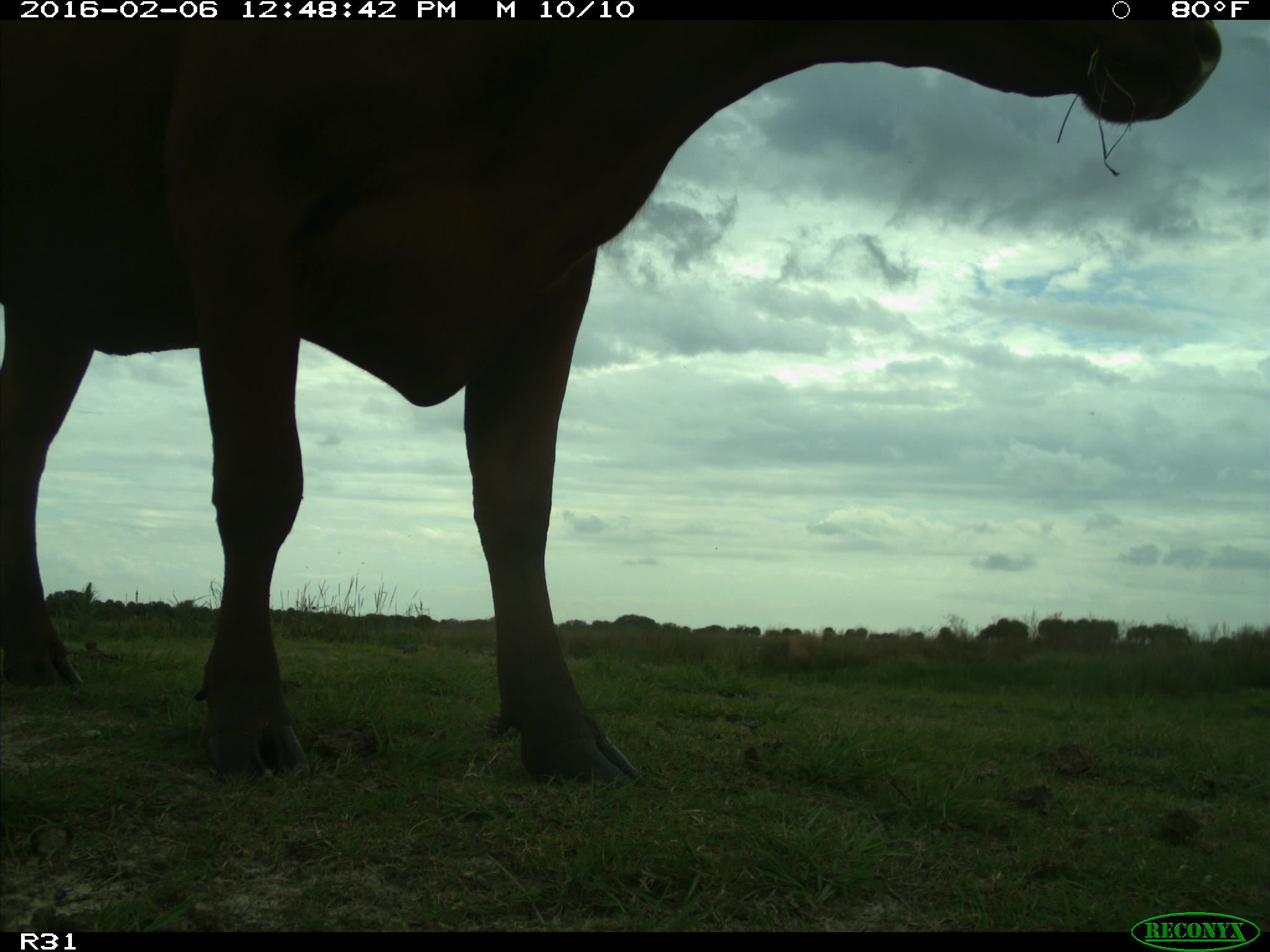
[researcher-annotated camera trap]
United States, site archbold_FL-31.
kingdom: Animalia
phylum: Chordata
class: Mammalia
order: Artiodactyla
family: Bovidae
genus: Bos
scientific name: Bos taurus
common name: domestic cow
Bos taurus (domestic cow).